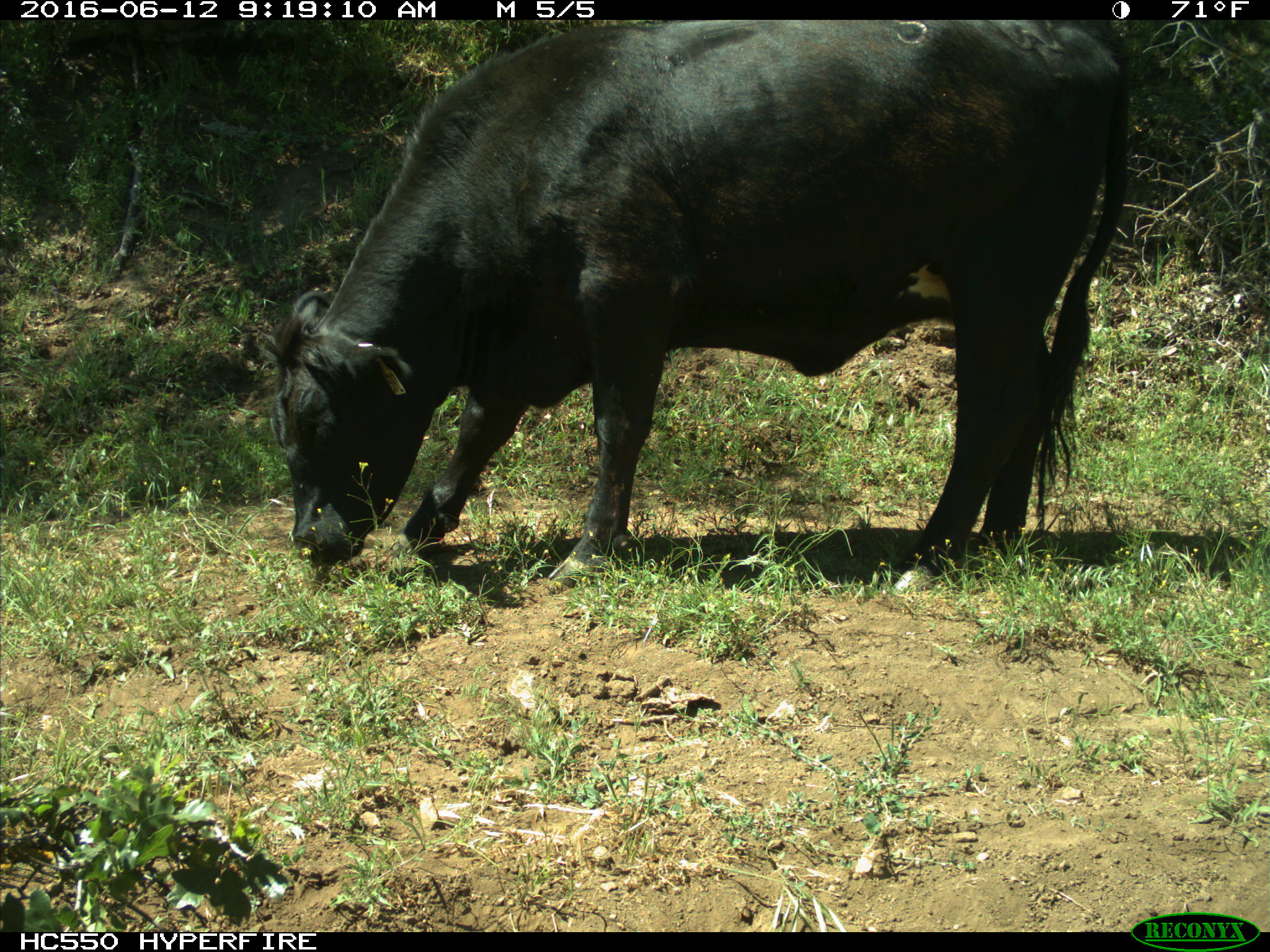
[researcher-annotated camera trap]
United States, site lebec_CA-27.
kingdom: Animalia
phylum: Chordata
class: Mammalia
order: Artiodactyla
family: Bovidae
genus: Bos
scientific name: Bos taurus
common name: domestic cow